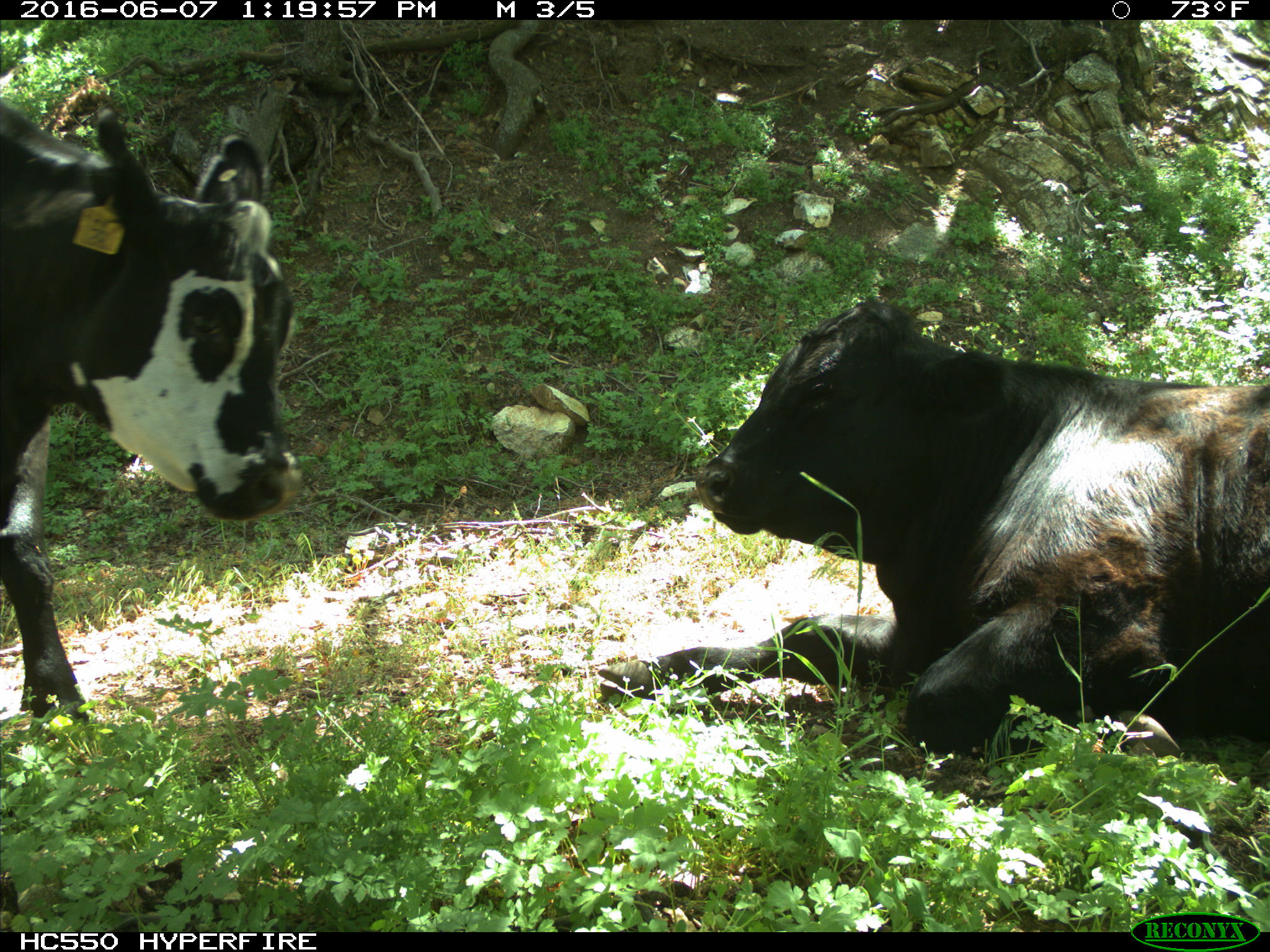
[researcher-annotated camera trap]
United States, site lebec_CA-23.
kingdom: Animalia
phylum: Chordata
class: Mammalia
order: Artiodactyla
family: Bovidae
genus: Bos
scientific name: Bos taurus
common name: domestic cow